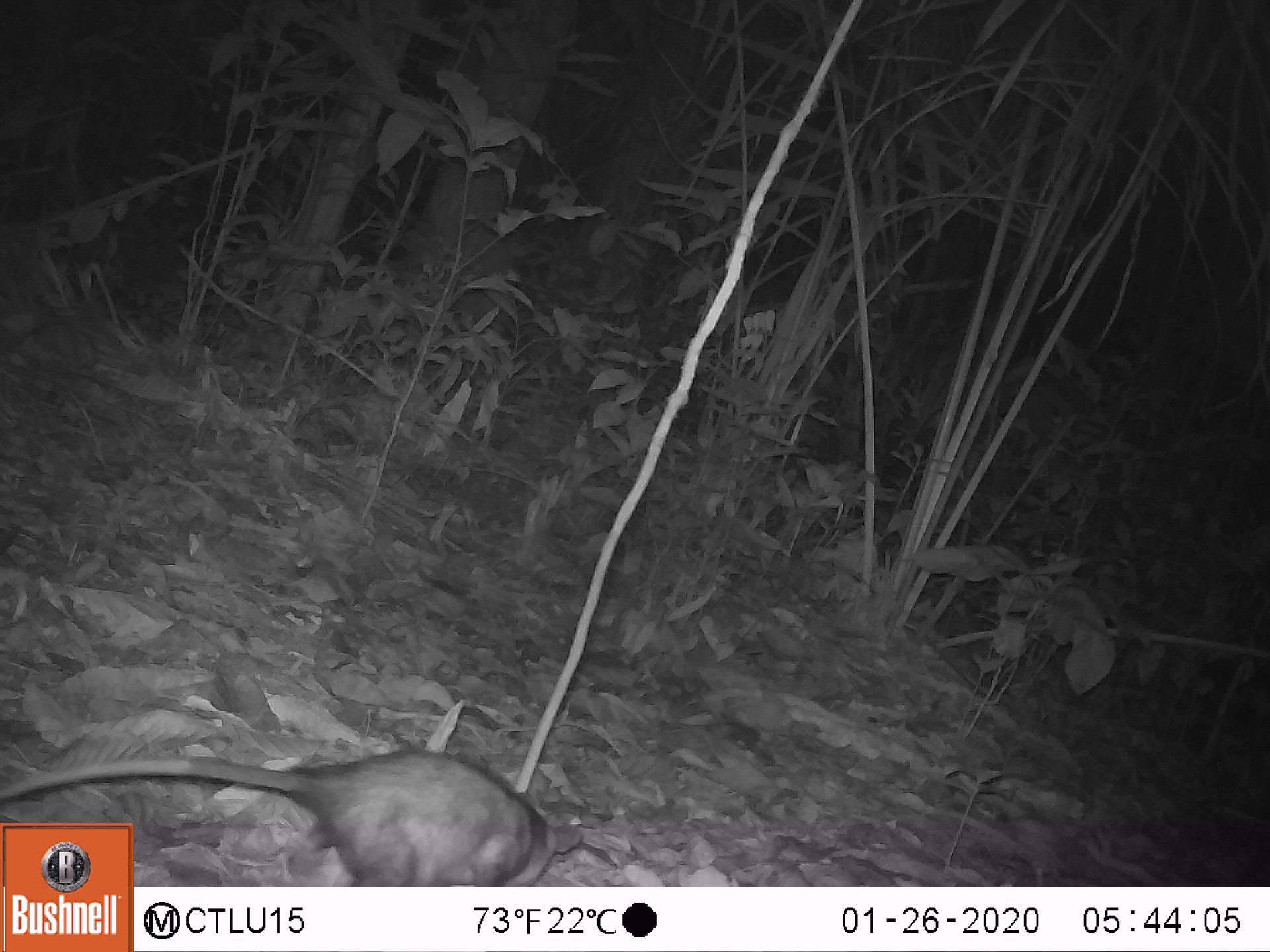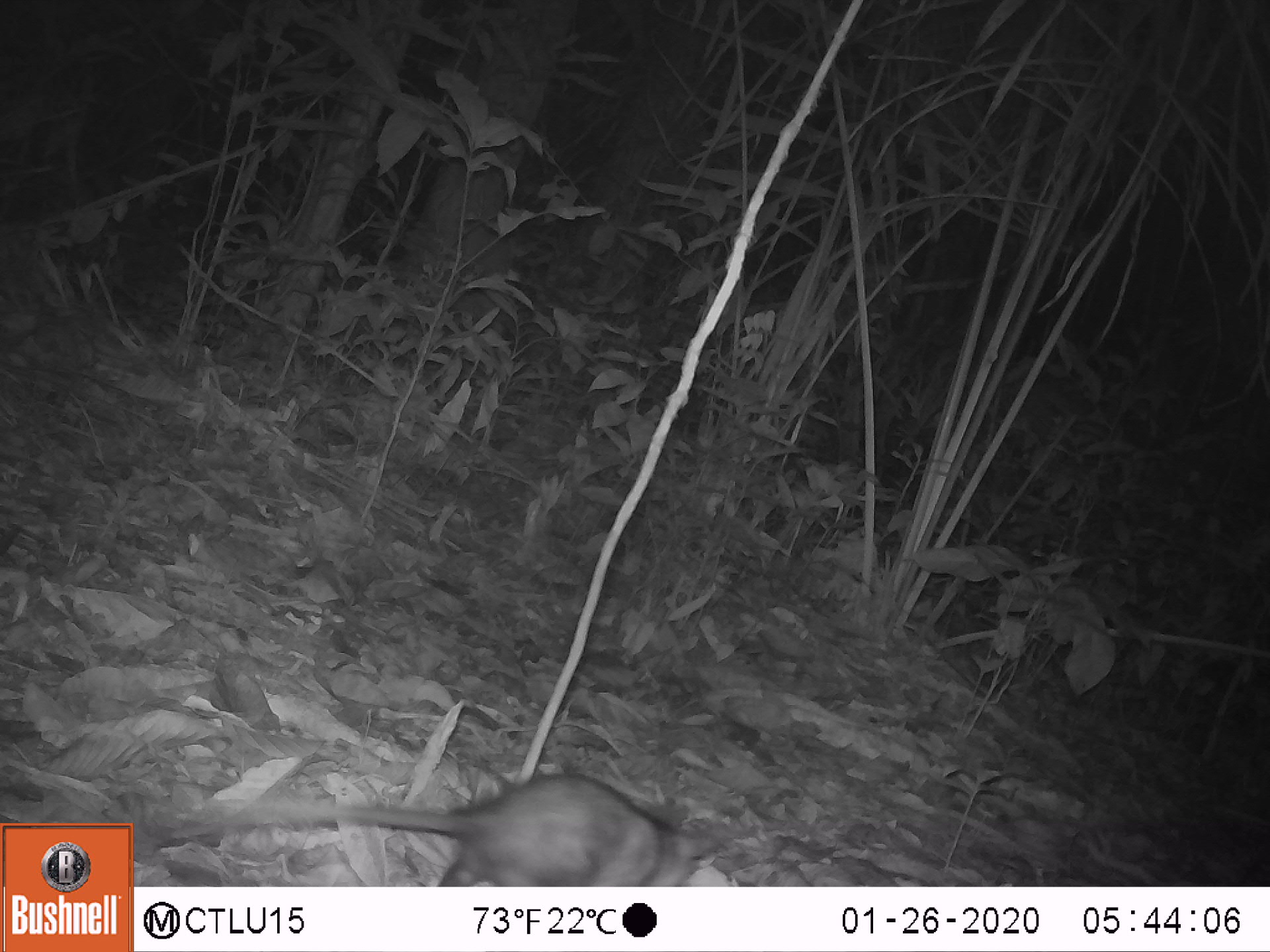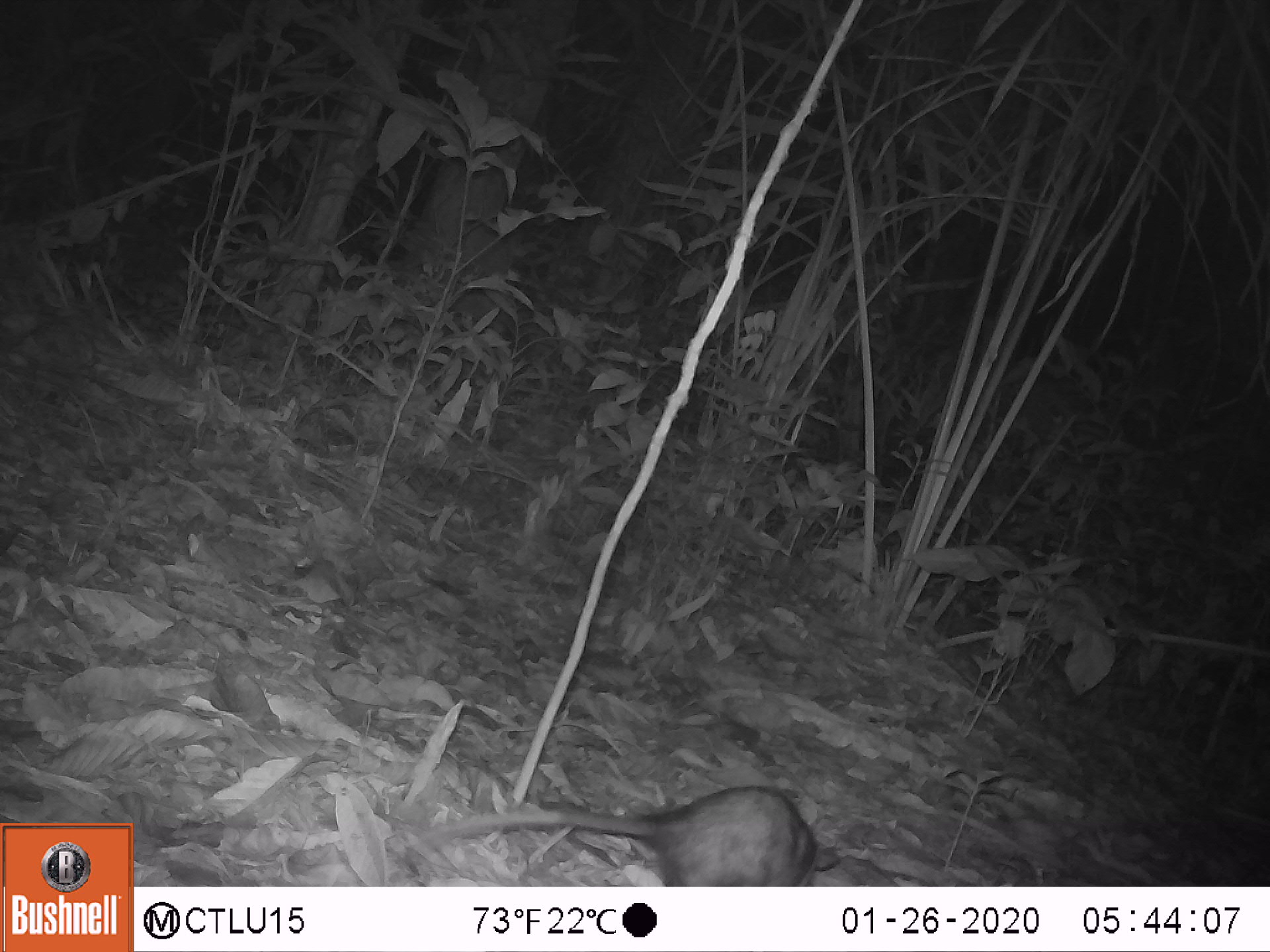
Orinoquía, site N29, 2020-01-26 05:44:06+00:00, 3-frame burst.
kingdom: Animalia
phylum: Chordata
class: Mammalia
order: Didelphimorphia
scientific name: Didelphimorphia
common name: possum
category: unknown possum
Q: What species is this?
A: Unknown possum (possum) (Didelphimorphia).